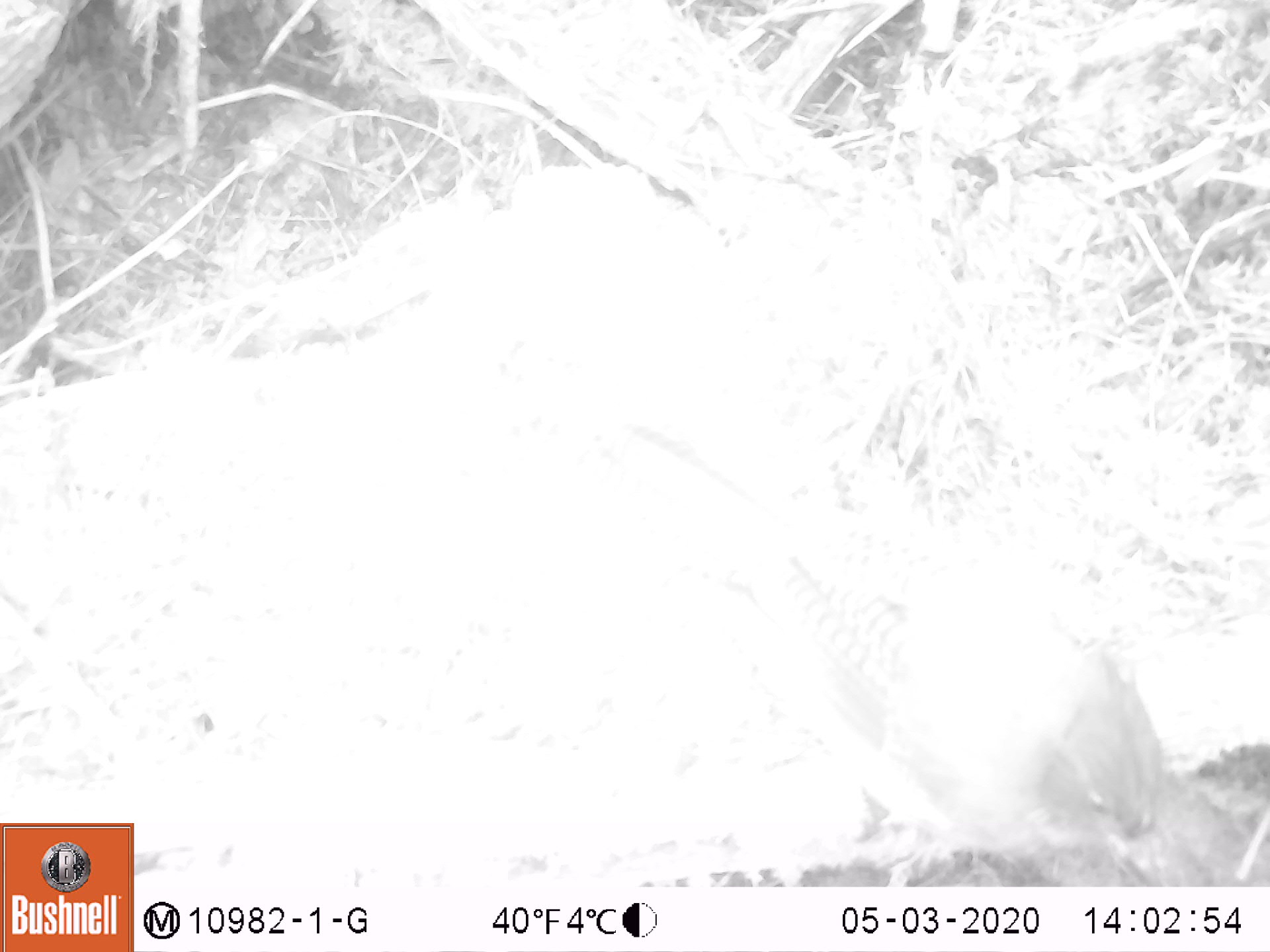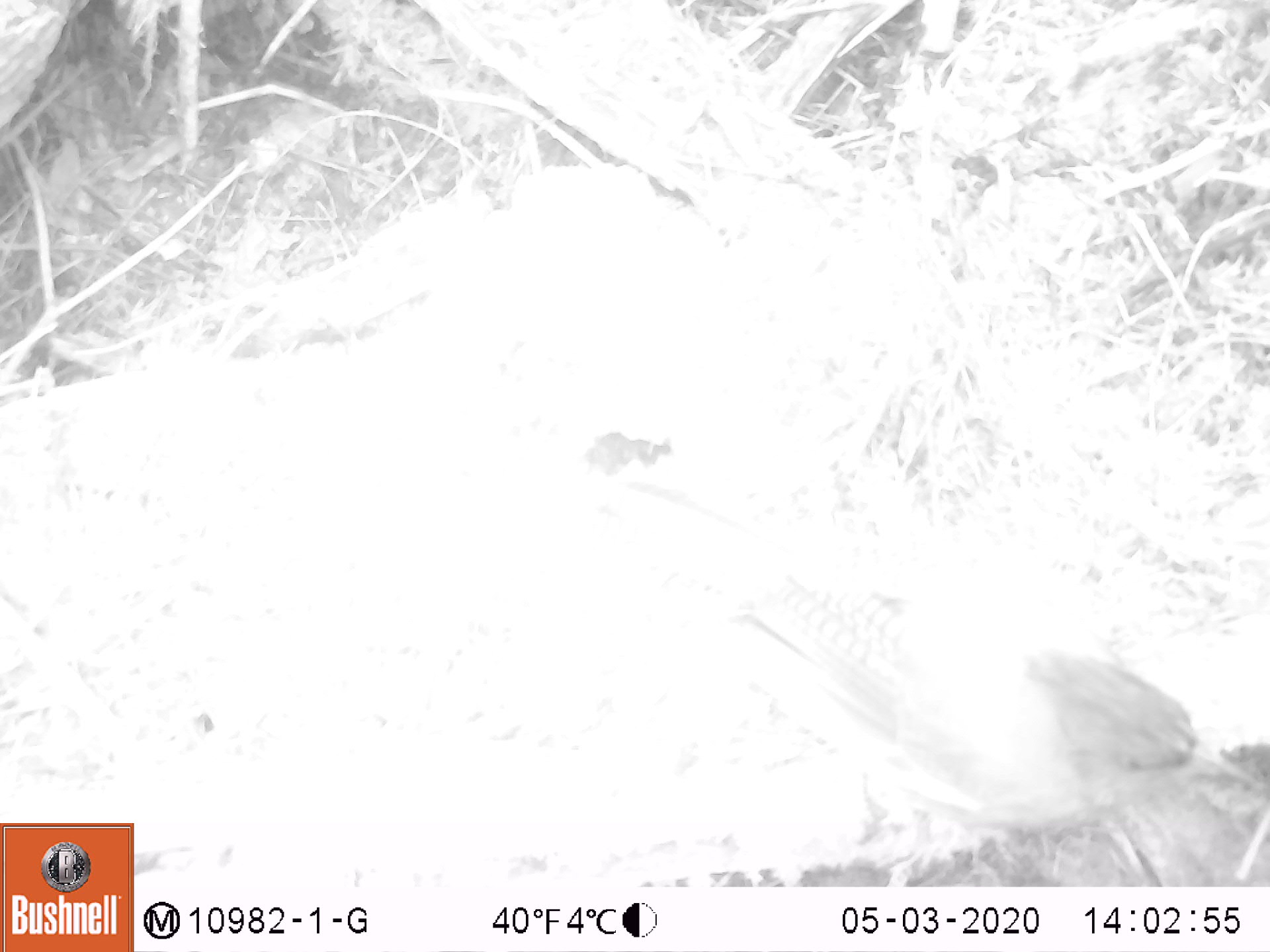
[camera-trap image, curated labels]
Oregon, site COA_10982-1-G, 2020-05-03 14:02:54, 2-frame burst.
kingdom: Animalia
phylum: Chordata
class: Aves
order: Passeriformes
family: Corvidae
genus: Cyanocitta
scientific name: Cyanocitta stelleri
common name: steller's jay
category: stellers jay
Stellers jay (steller's jay) (Cyanocitta stelleri).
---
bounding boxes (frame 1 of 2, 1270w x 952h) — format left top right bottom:
stellers jay: 609 421 1183 875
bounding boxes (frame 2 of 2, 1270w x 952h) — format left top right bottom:
stellers jay: 595 464 1233 833